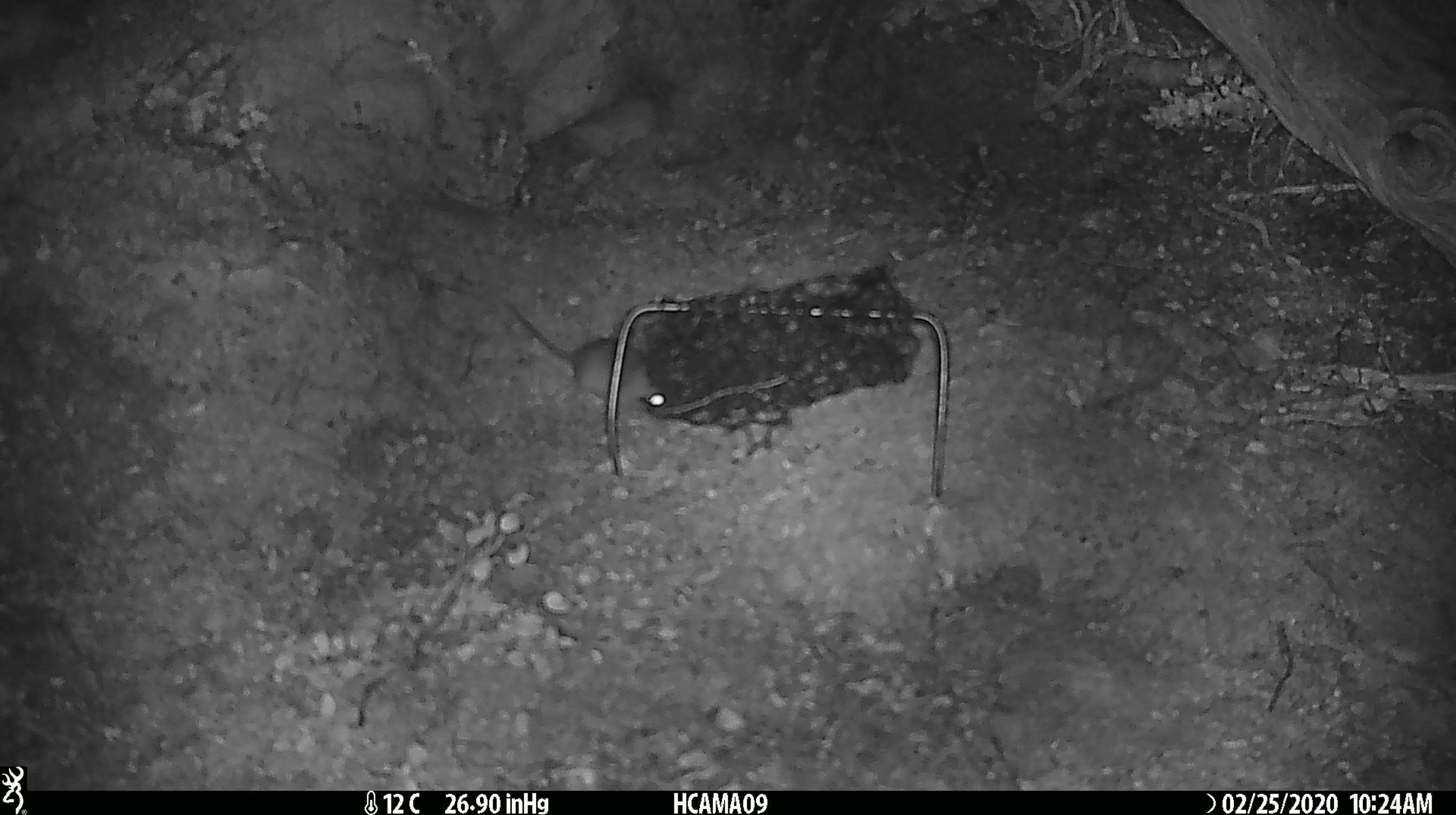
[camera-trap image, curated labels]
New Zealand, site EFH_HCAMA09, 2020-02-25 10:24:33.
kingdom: Animalia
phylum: Chordata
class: Mammalia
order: Rodentia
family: Muridae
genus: Mus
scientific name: Mus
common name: mouse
Mouse (Mus).